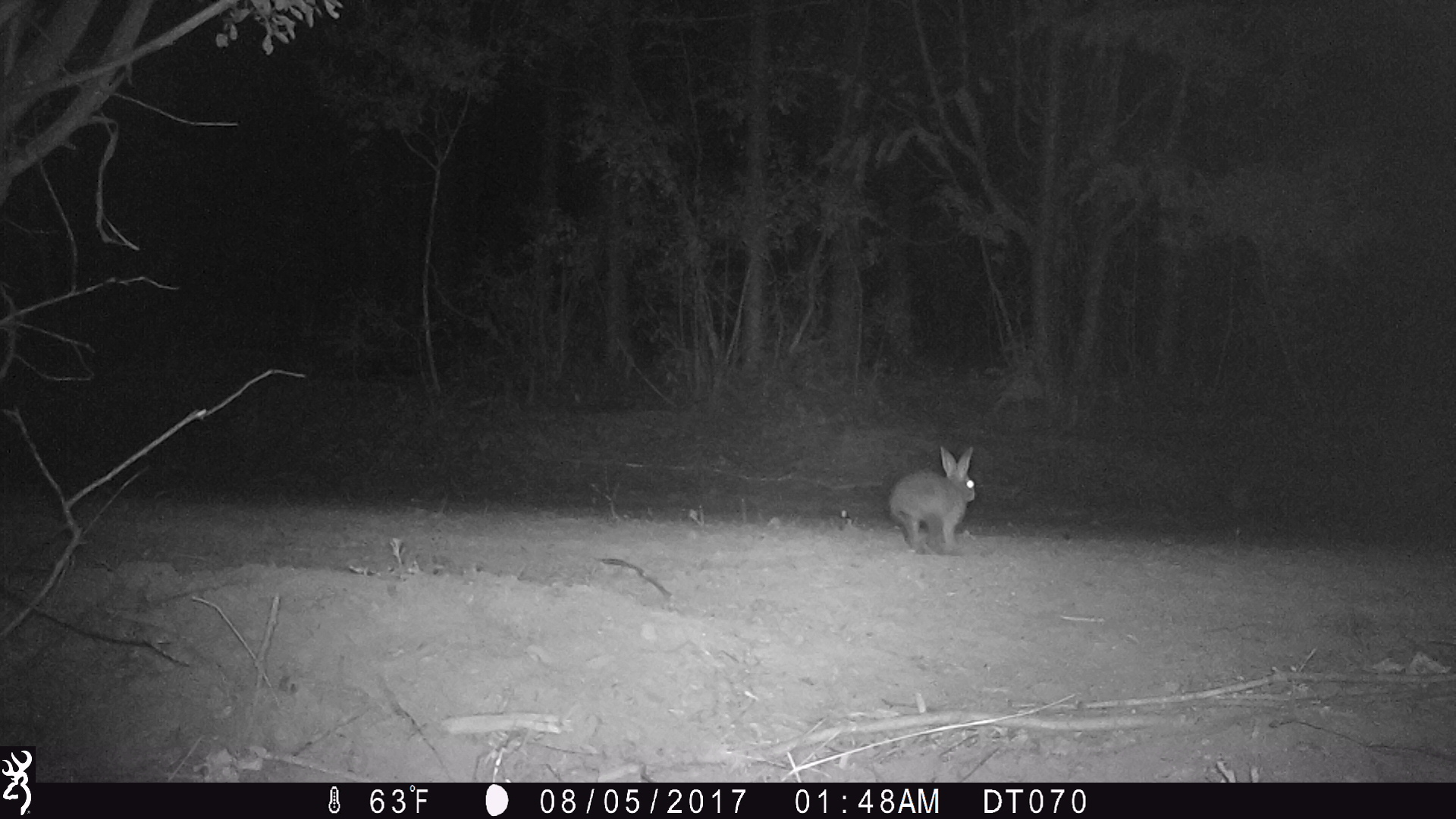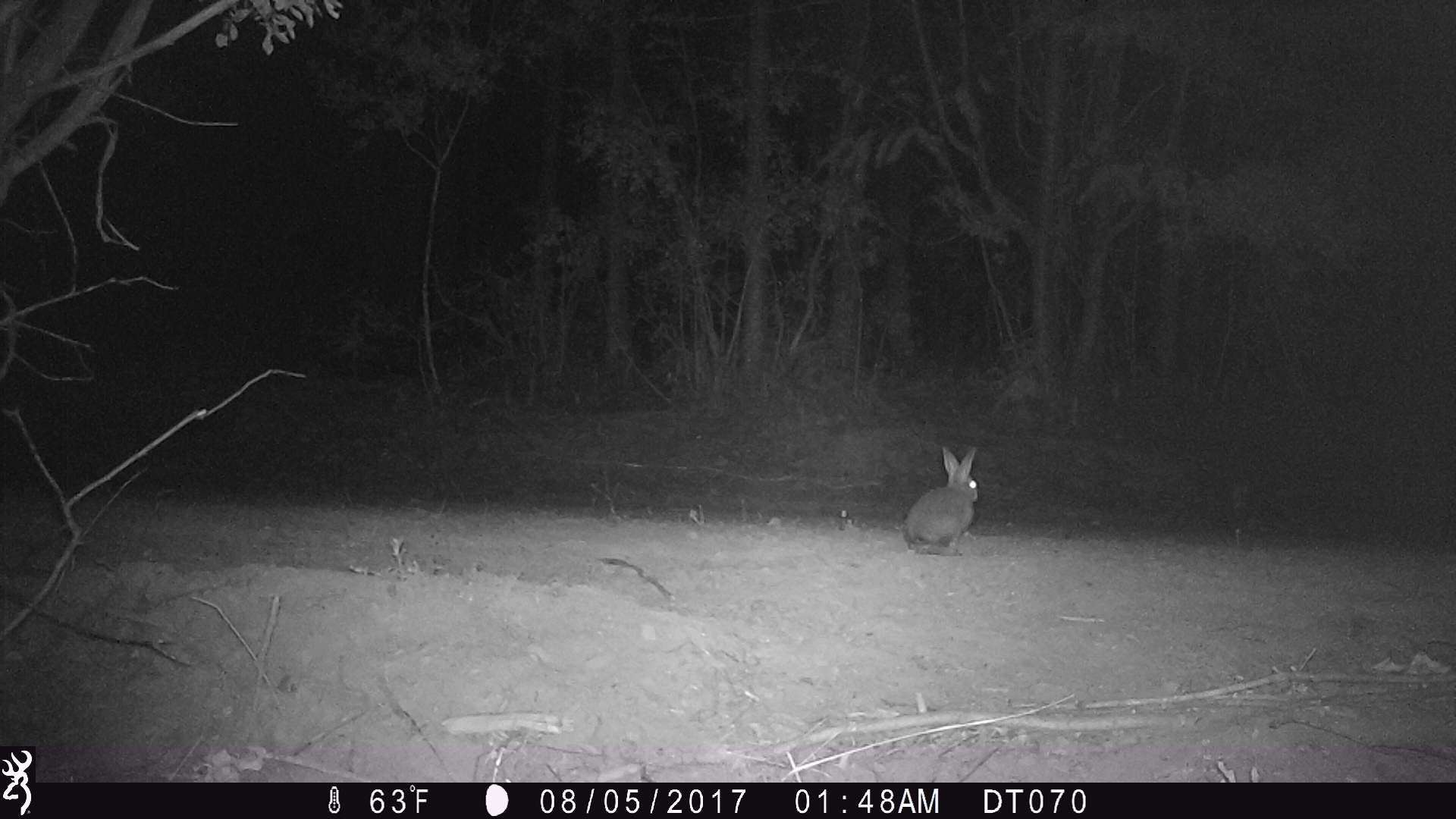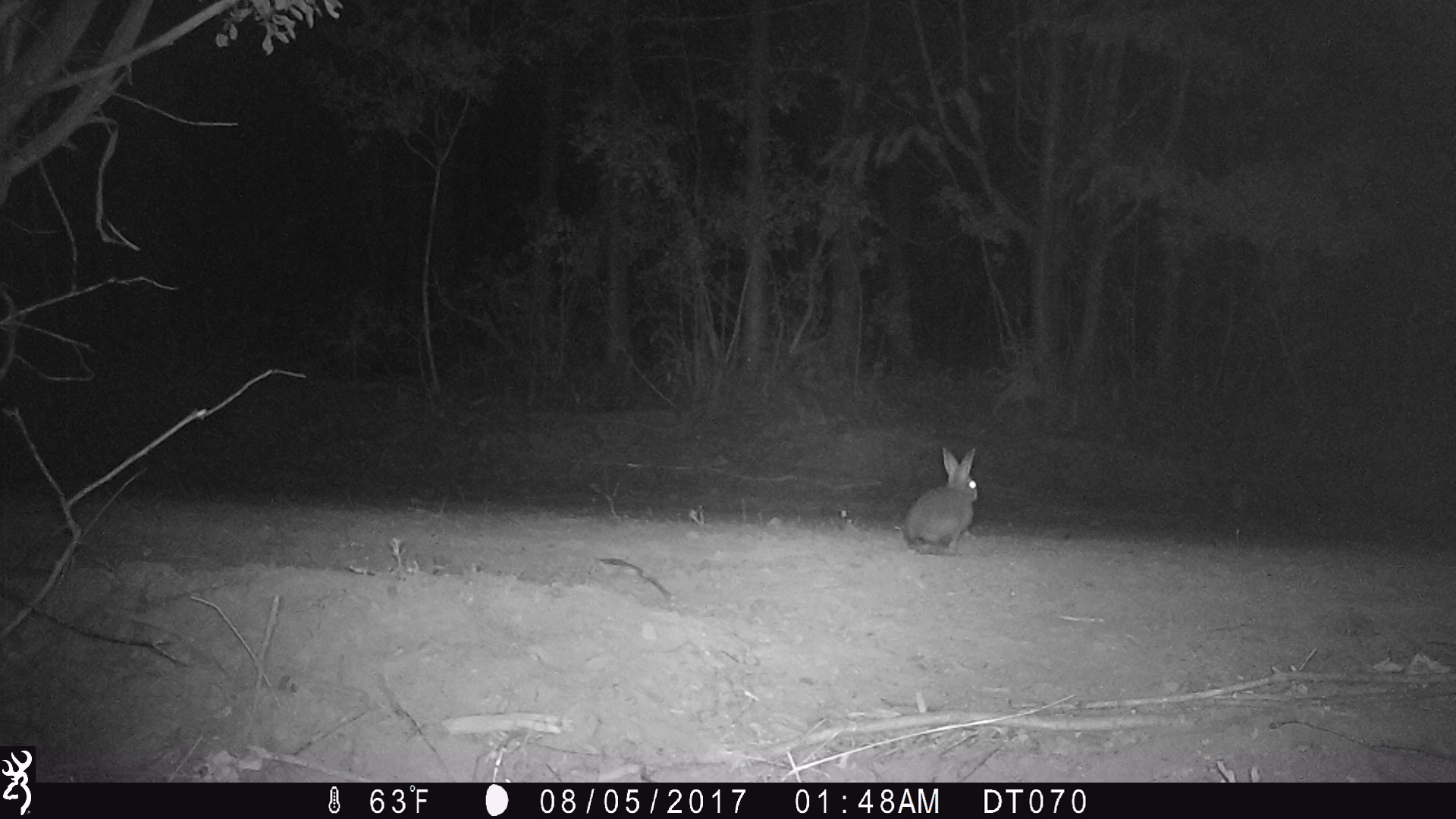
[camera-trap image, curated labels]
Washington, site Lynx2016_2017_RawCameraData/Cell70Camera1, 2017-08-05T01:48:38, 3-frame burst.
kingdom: Animalia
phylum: Chordata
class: Mammalia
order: Lagomorpha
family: Leporidae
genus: Lepus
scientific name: Lepus americanus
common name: snowshoe hare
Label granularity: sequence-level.